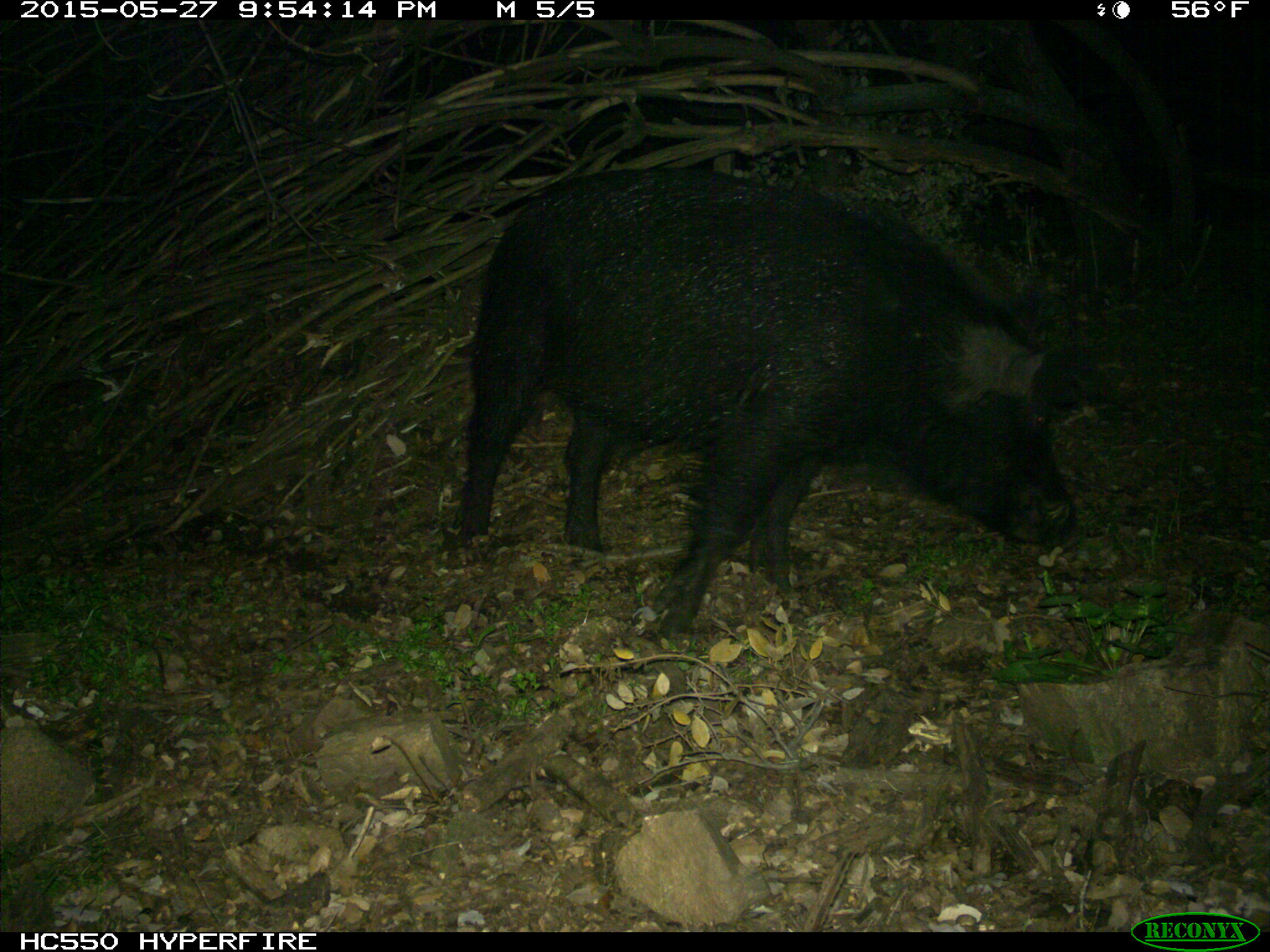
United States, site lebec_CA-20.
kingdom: Animalia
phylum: Chordata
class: Mammalia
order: Artiodactyla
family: Suidae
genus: Sus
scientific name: Sus scrofa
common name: wild boar